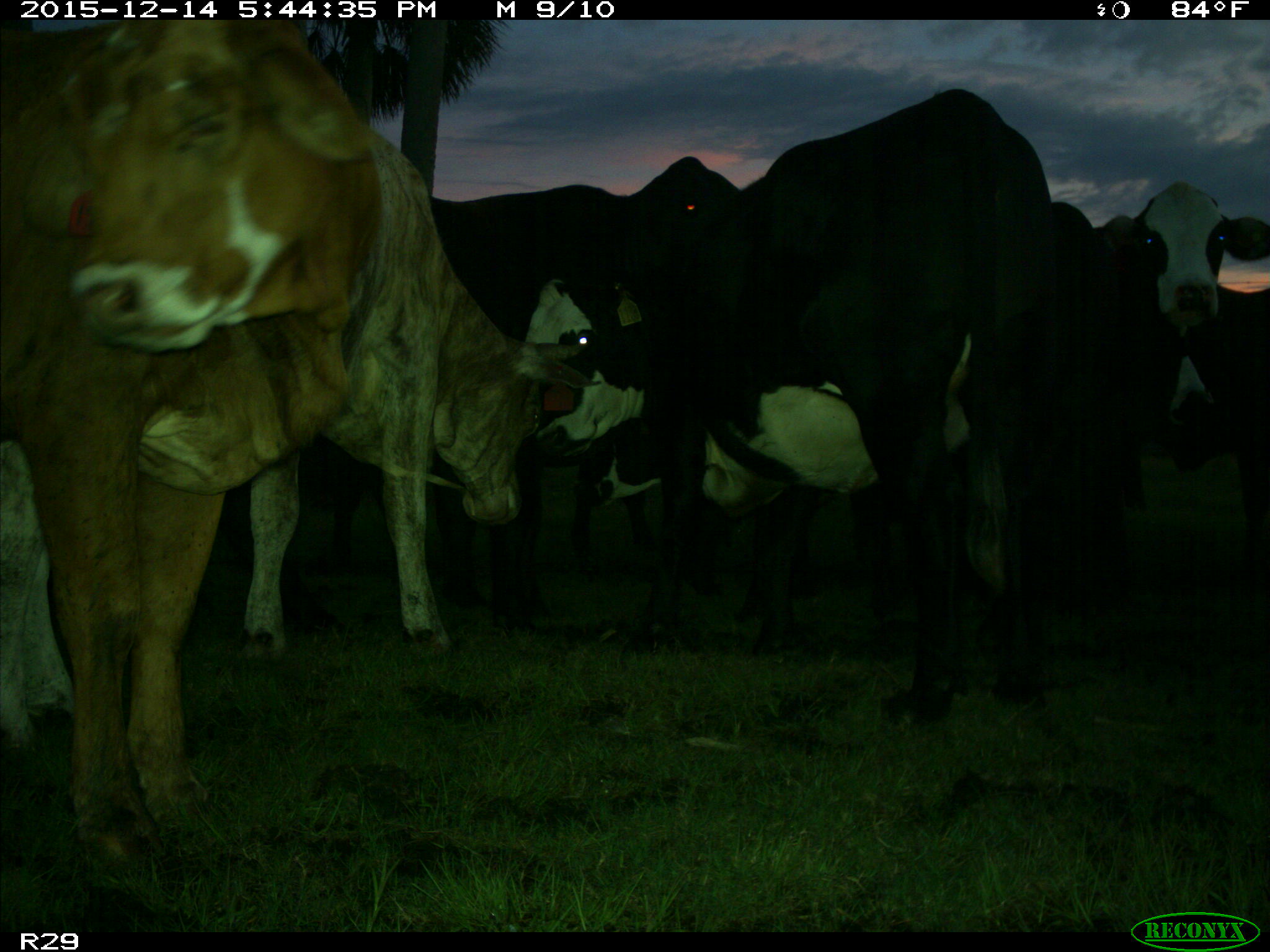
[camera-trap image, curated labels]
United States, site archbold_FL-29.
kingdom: Animalia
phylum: Chordata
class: Mammalia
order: Artiodactyla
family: Bovidae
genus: Bos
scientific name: Bos taurus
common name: domestic cow